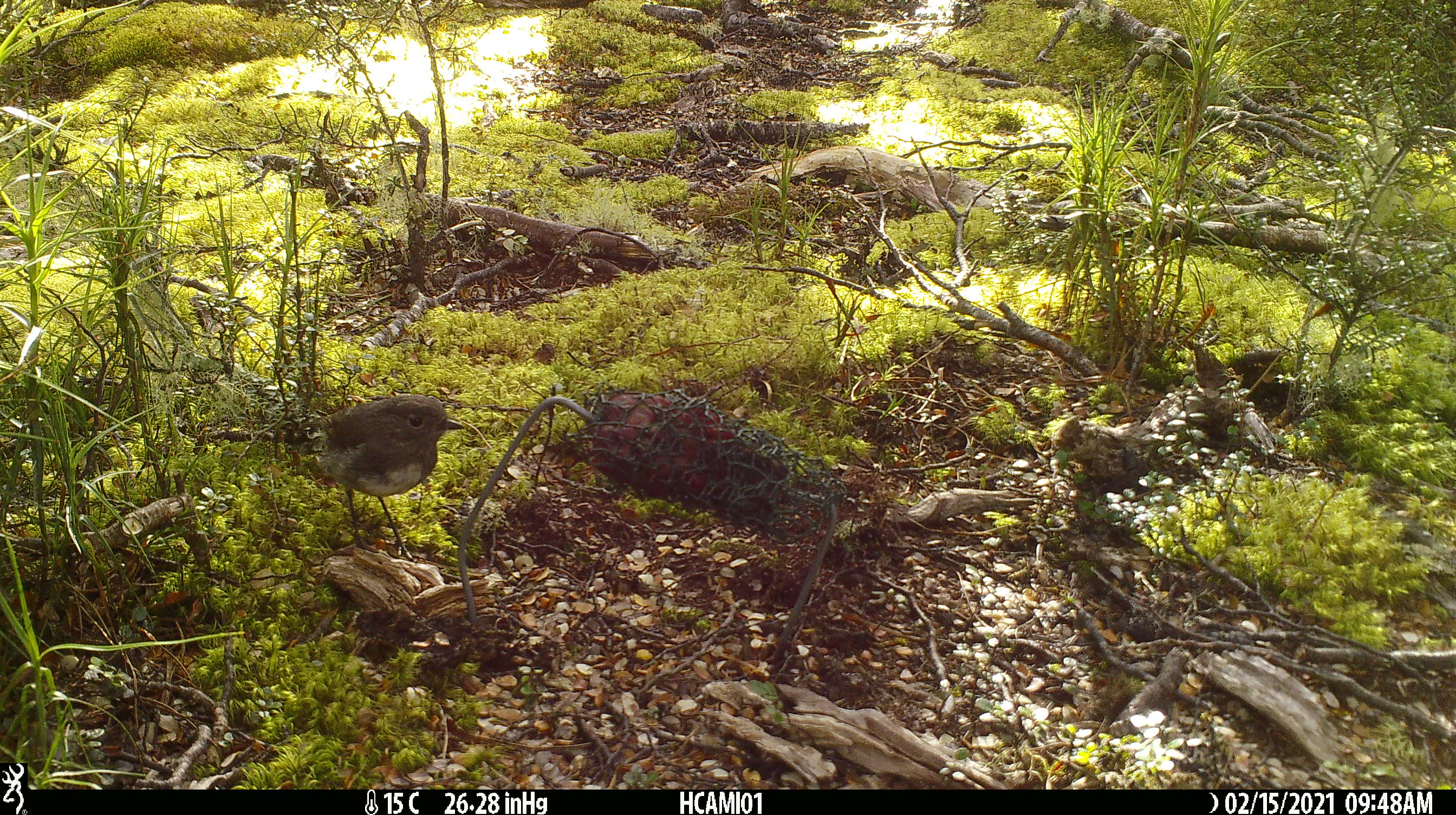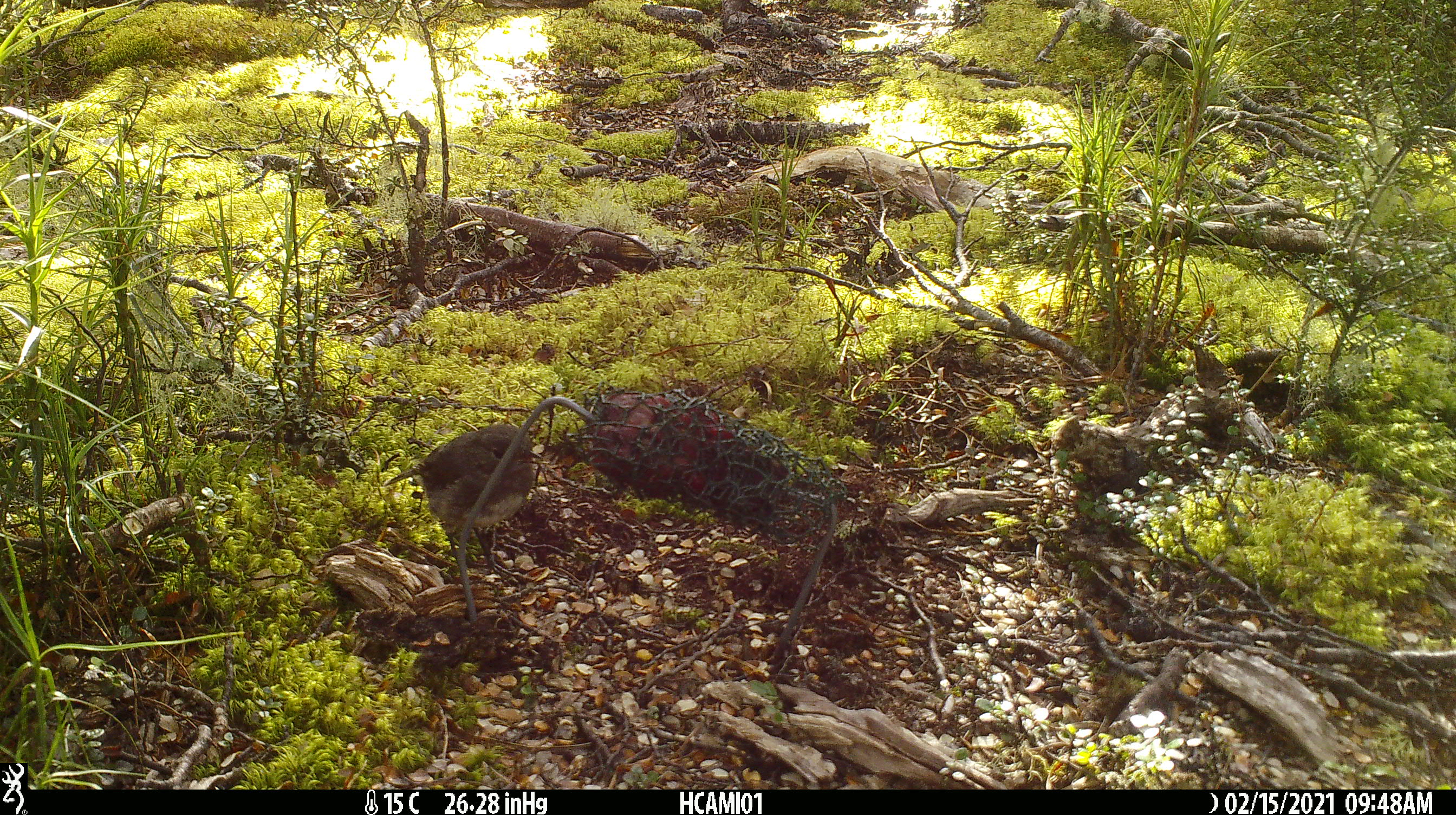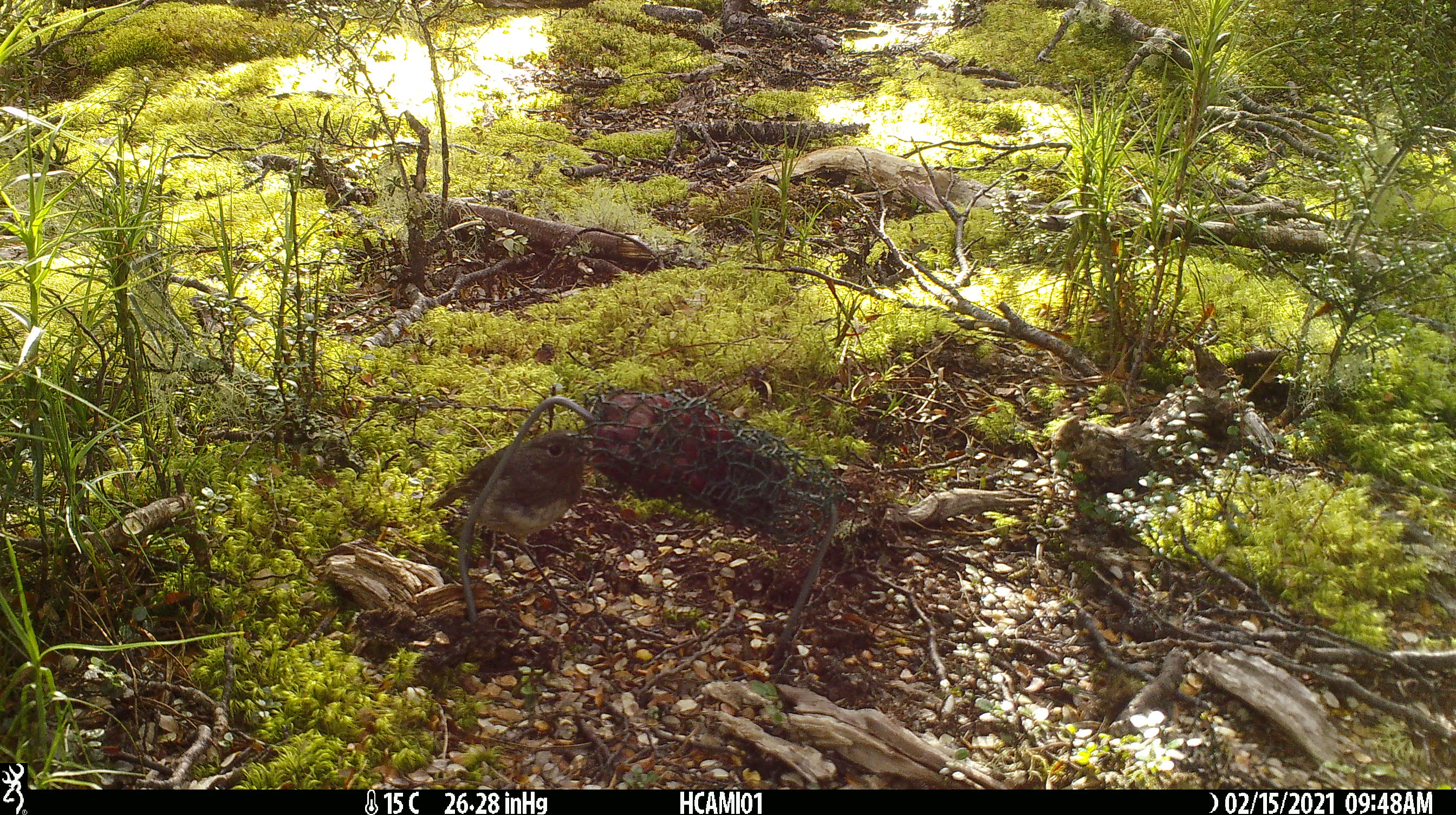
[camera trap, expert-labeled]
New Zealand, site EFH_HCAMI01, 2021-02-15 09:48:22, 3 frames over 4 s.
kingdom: Animalia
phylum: Chordata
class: Aves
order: Passeriformes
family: Petroicidae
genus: Petroica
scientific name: Petroica australis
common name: new zealand robin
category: robin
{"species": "robin (new zealand robin) (Petroica australis)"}